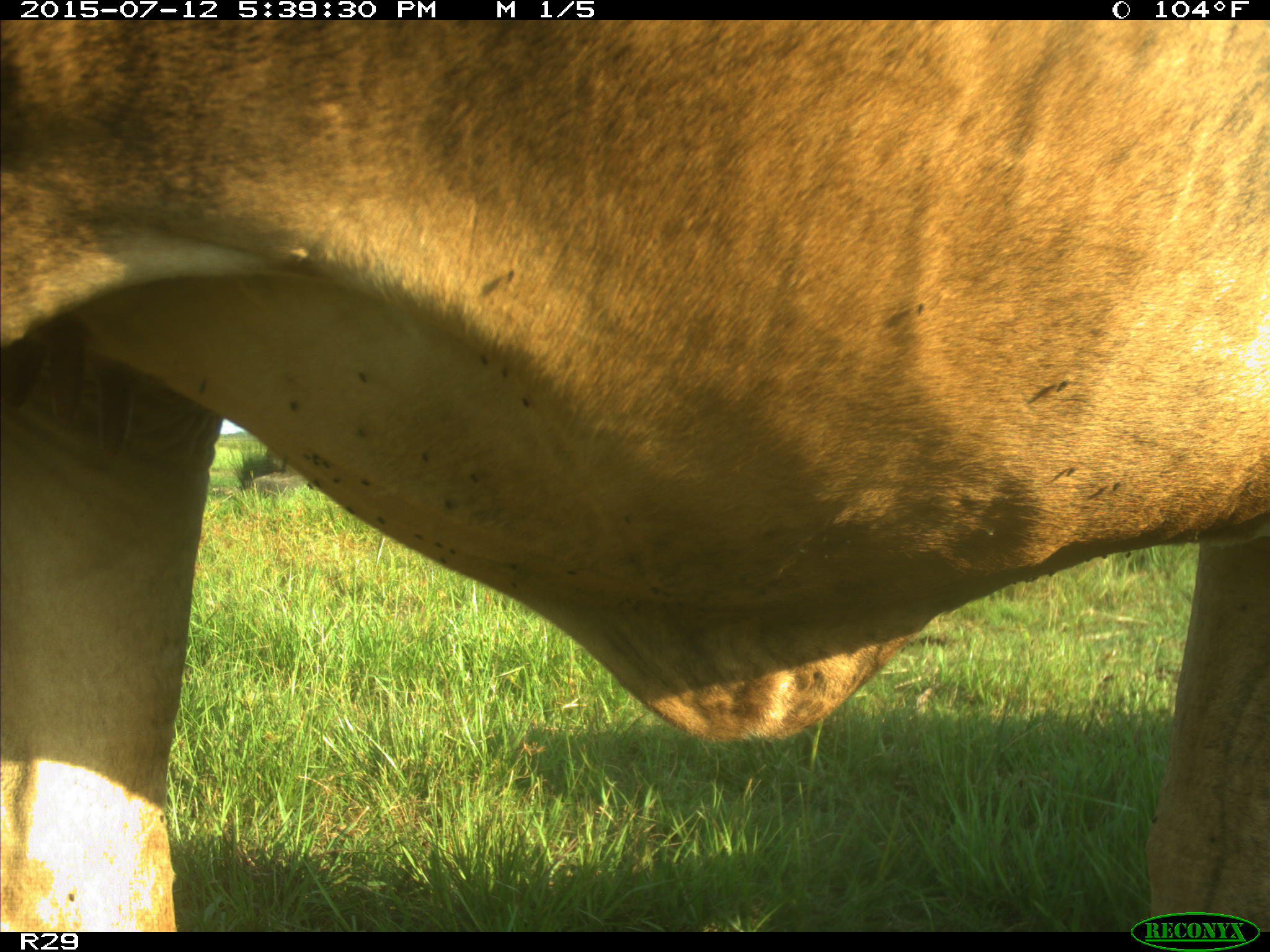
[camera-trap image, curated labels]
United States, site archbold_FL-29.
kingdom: Animalia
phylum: Chordata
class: Mammalia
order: Artiodactyla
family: Bovidae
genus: Bos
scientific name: Bos taurus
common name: domestic cow